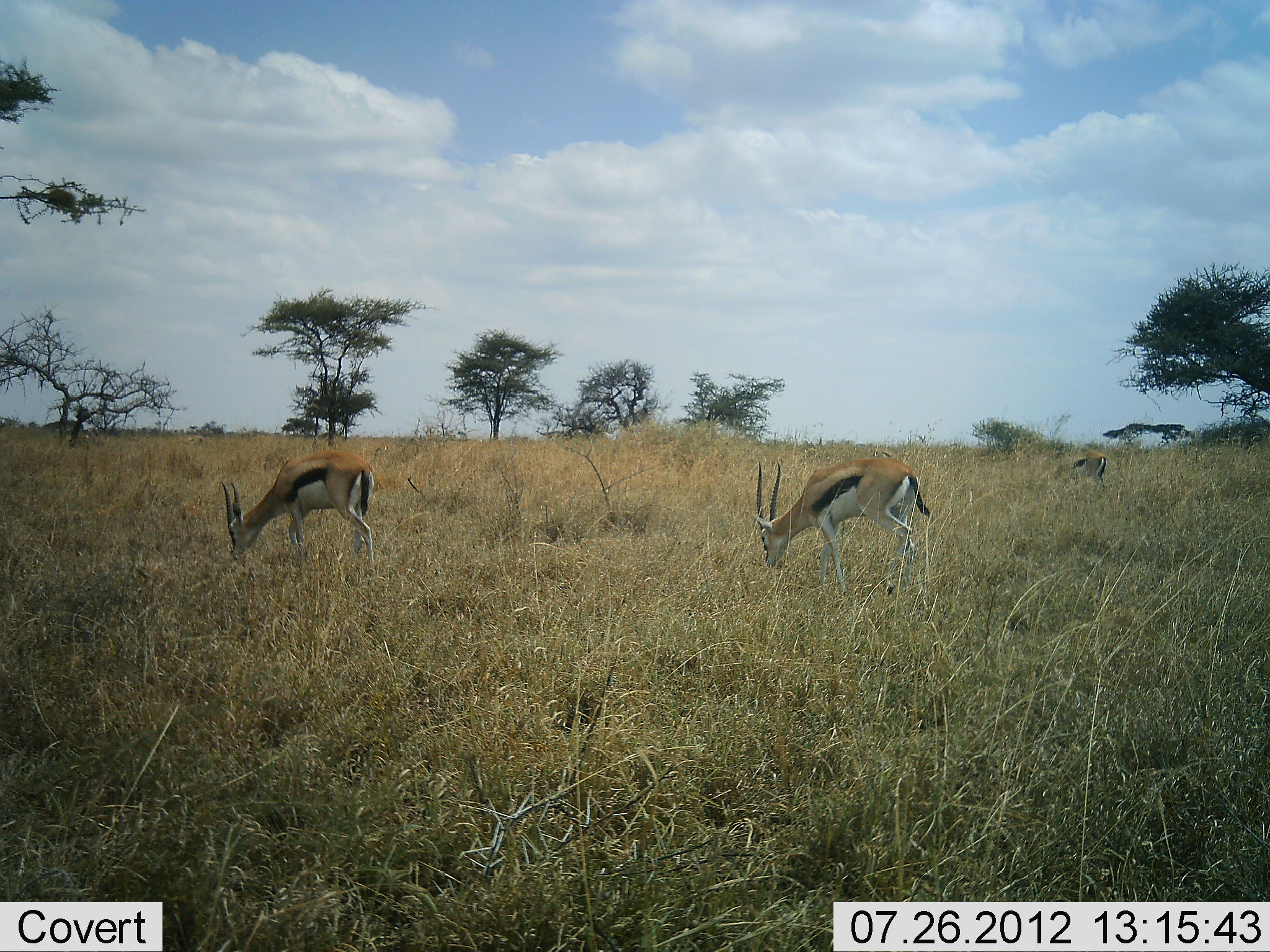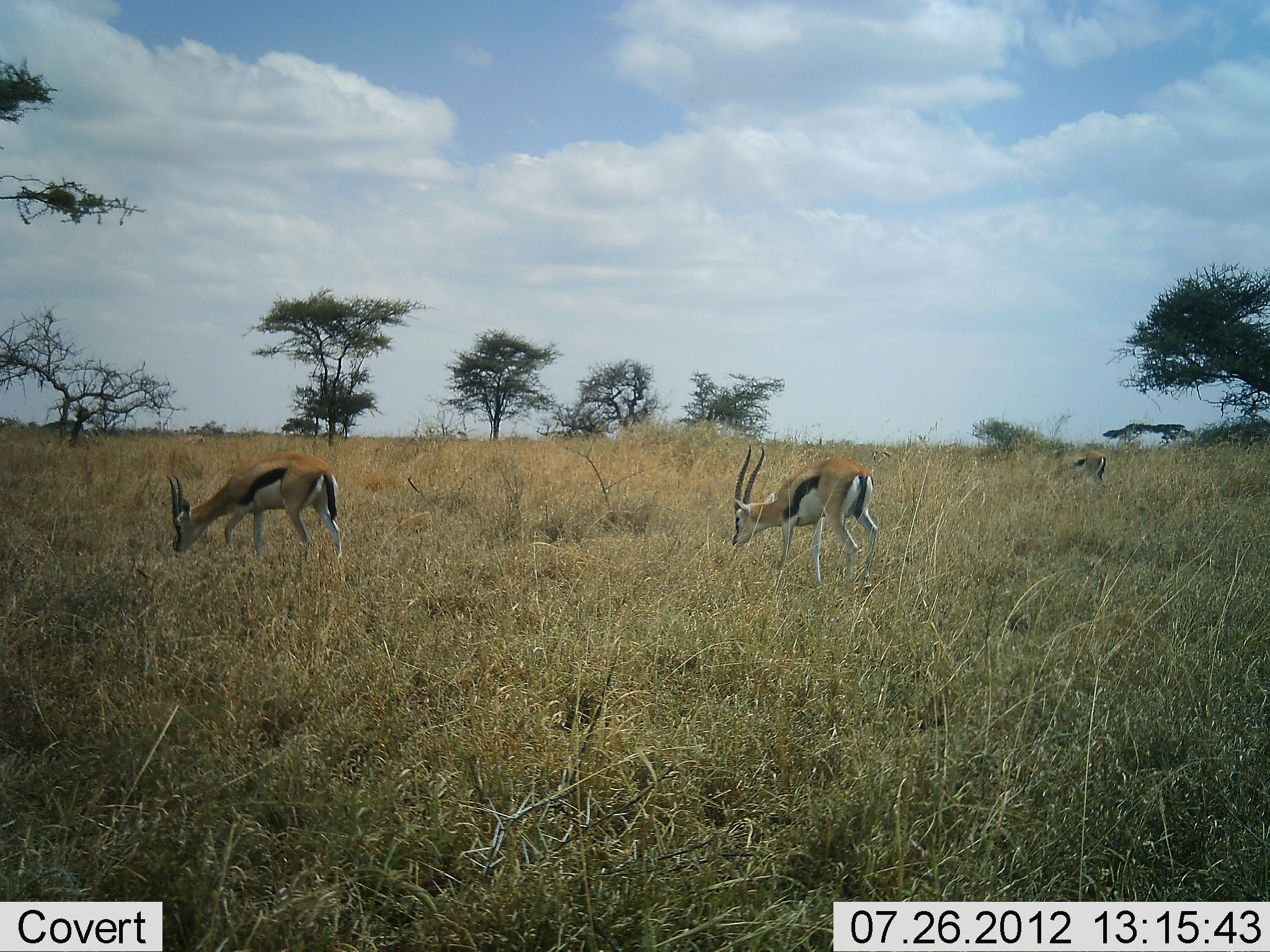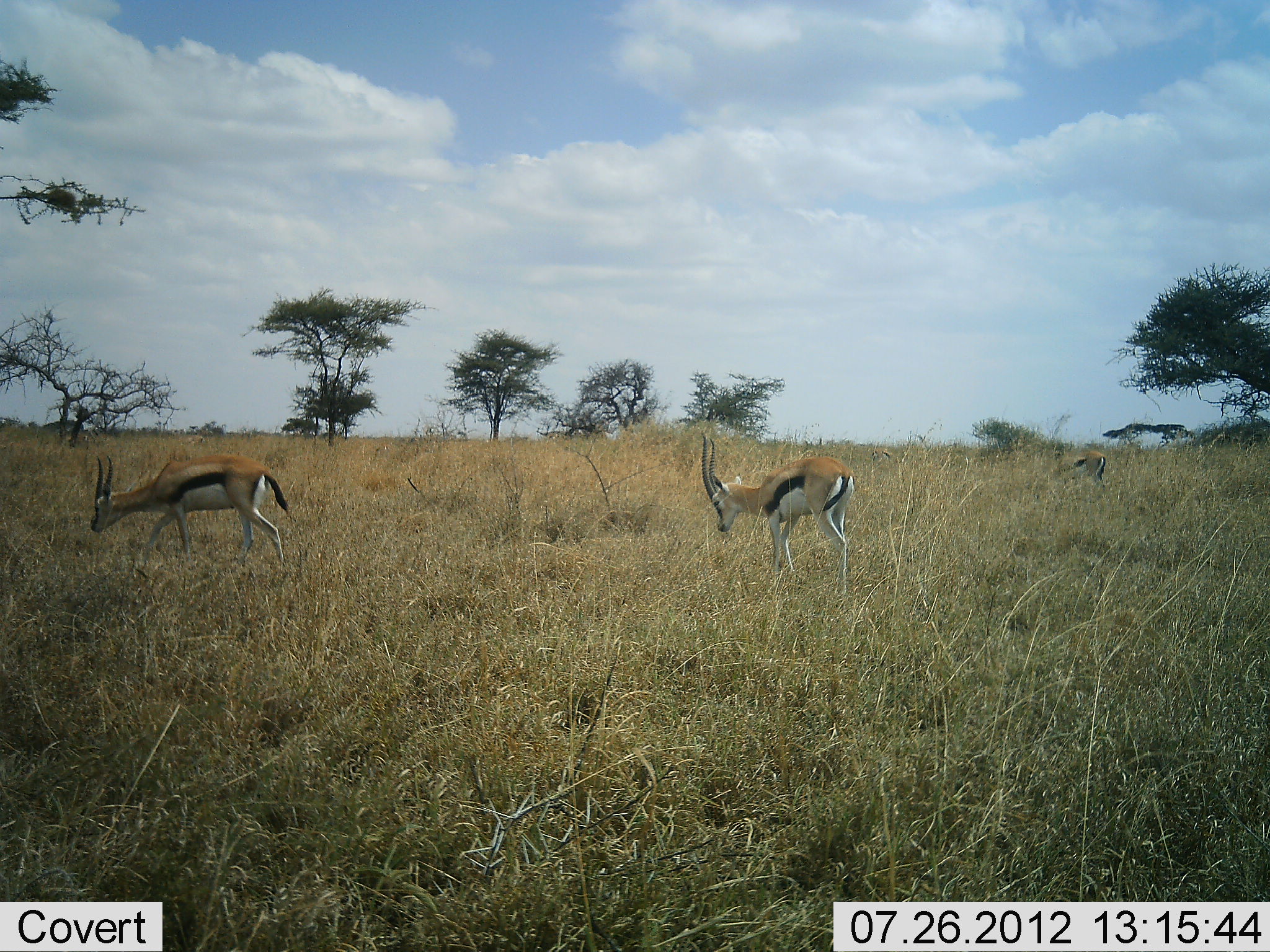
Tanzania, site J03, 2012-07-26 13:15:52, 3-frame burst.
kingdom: Animalia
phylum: Chordata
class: Mammalia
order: Artiodactyla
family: Bovidae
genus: Eudorcas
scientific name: Eudorcas thomsonii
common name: thomson's gazelle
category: gazellethomsons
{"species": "gazellethomsons (thomson's gazelle) (Eudorcas thomsonii)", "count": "3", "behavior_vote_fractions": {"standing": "40%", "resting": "0%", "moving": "60%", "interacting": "0%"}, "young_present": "0%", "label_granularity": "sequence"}